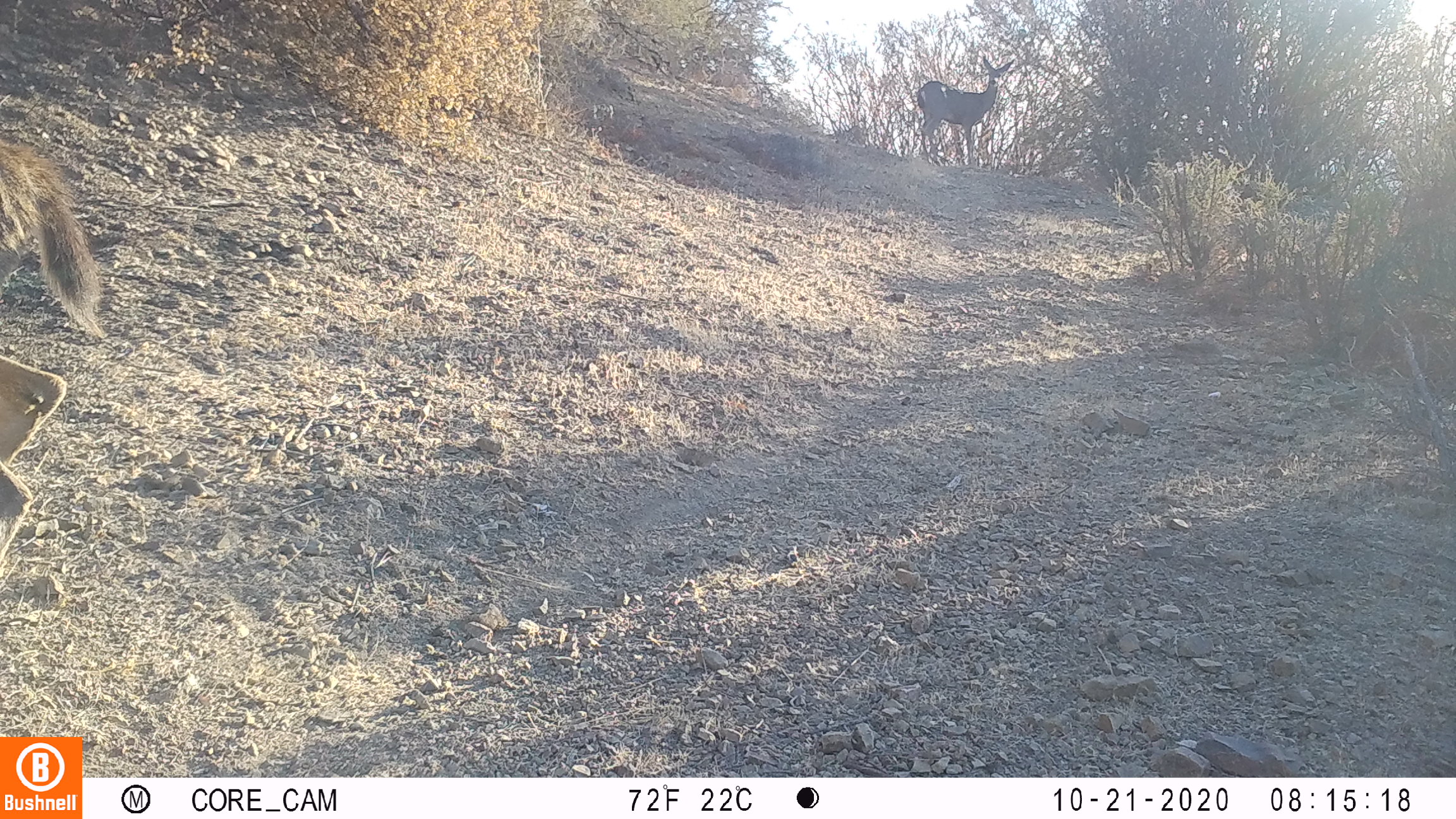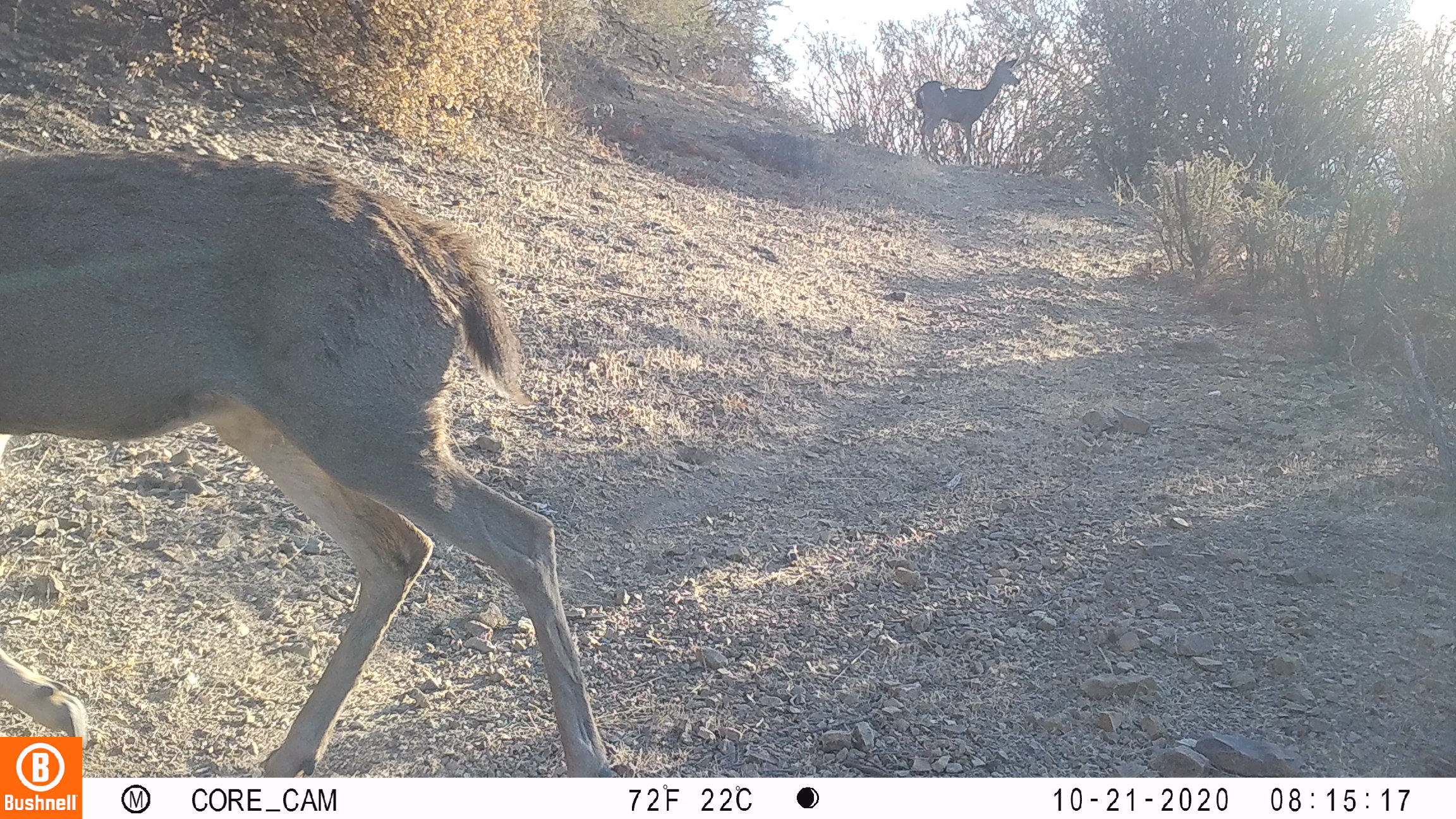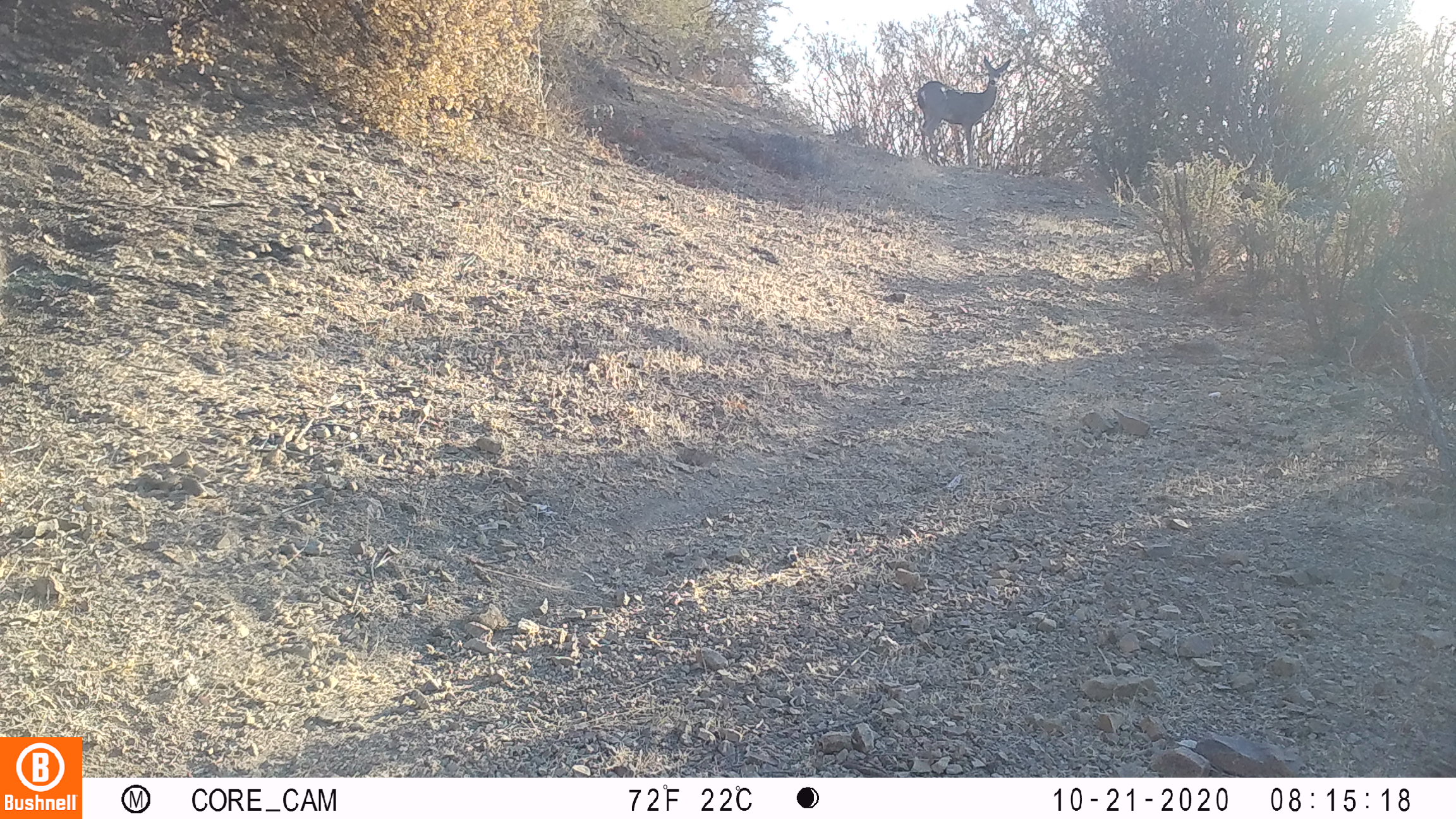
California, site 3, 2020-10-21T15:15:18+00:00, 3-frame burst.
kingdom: Animalia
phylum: Chordata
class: Mammalia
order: Artiodactyla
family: Cervidae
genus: Odocoileus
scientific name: Odocoileus hemionus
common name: mule deer